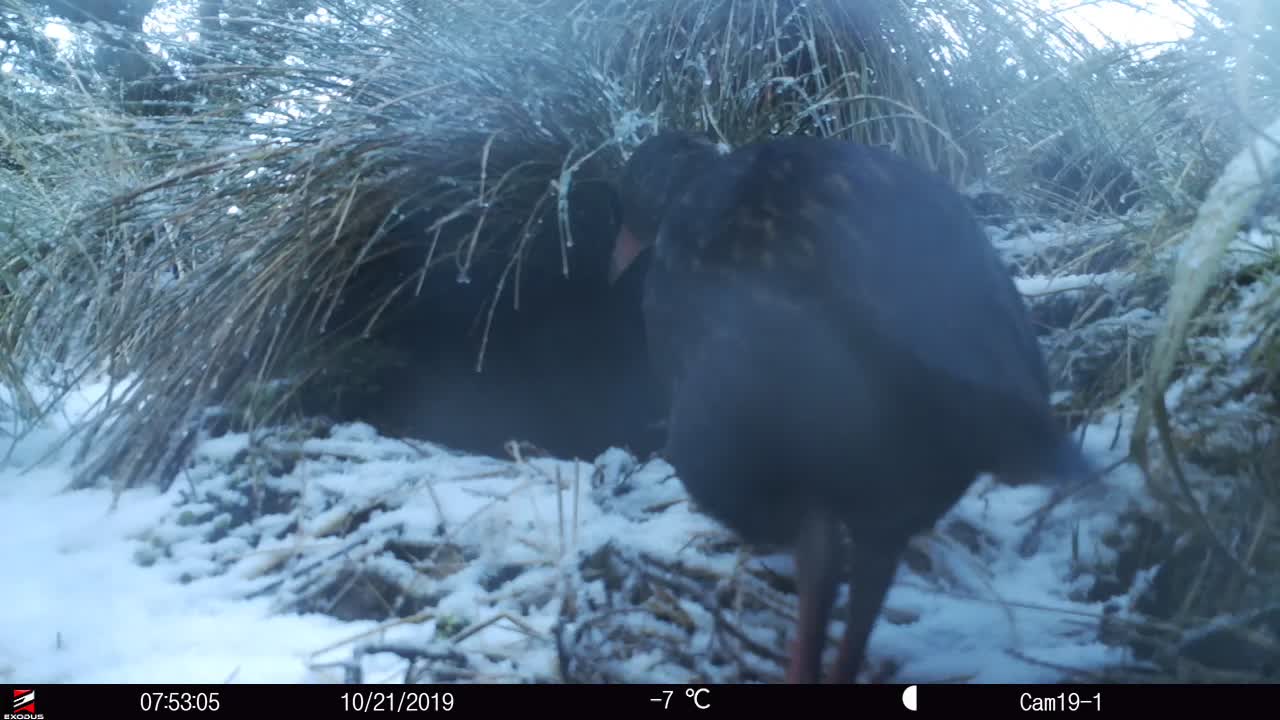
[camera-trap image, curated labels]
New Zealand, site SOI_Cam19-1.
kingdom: Animalia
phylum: Chordata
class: Aves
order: Gruiformes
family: Rallidae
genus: Gallirallus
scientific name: Gallirallus australis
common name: weka